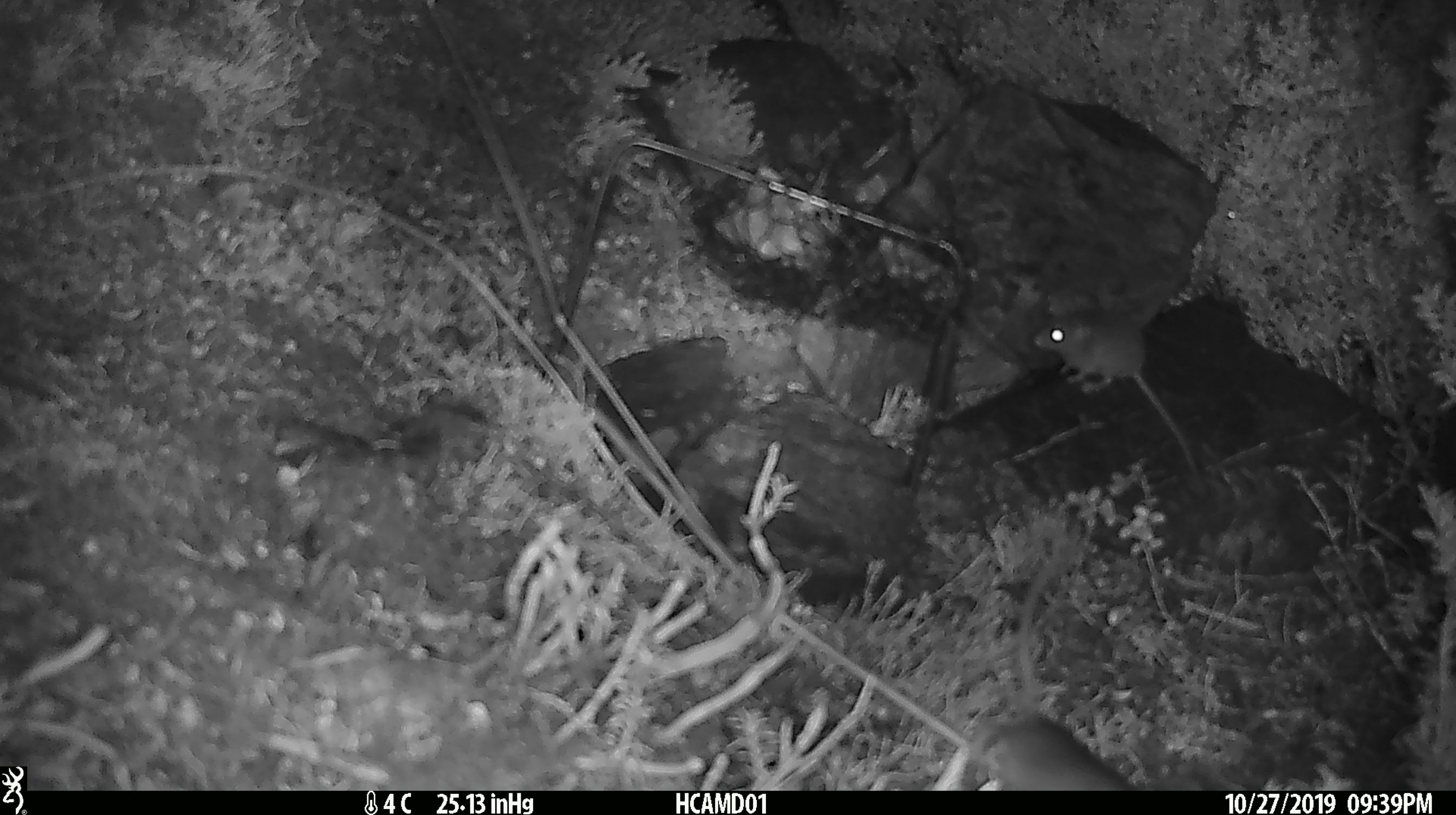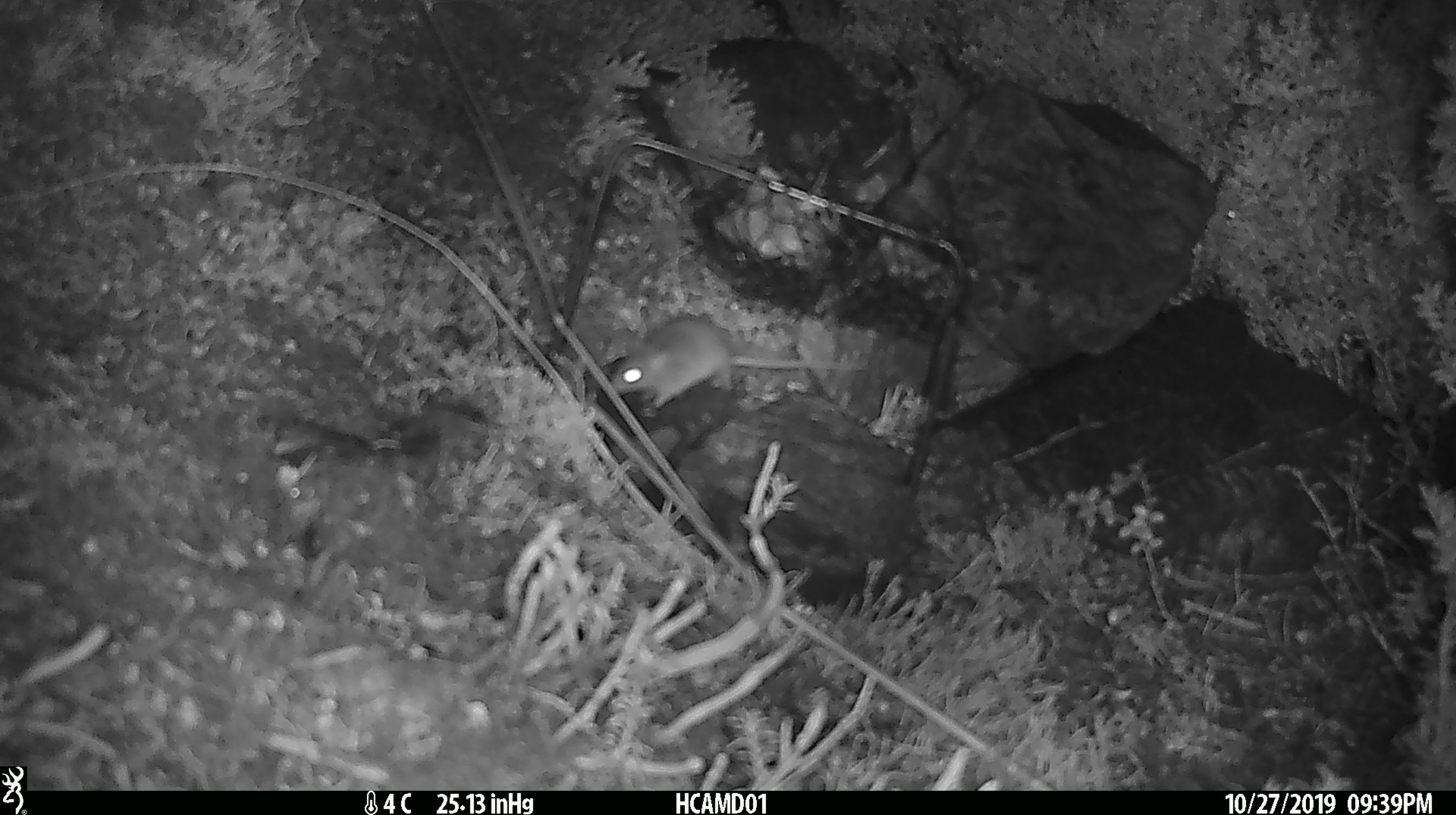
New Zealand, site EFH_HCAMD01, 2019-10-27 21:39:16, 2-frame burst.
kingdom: Animalia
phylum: Chordata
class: Mammalia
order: Rodentia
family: Muridae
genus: Mus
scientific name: Mus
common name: mouse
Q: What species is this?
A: Mouse (Mus).